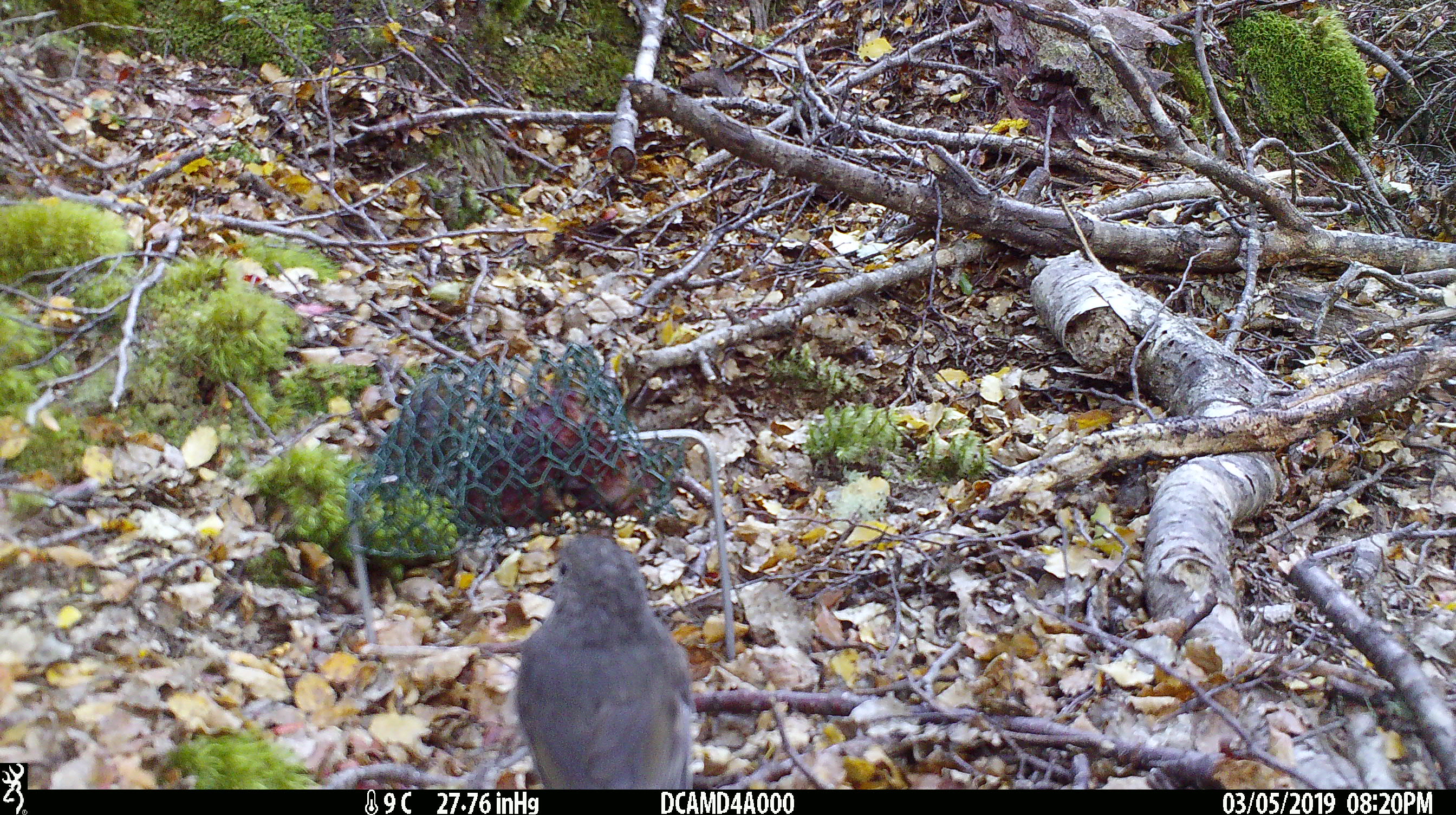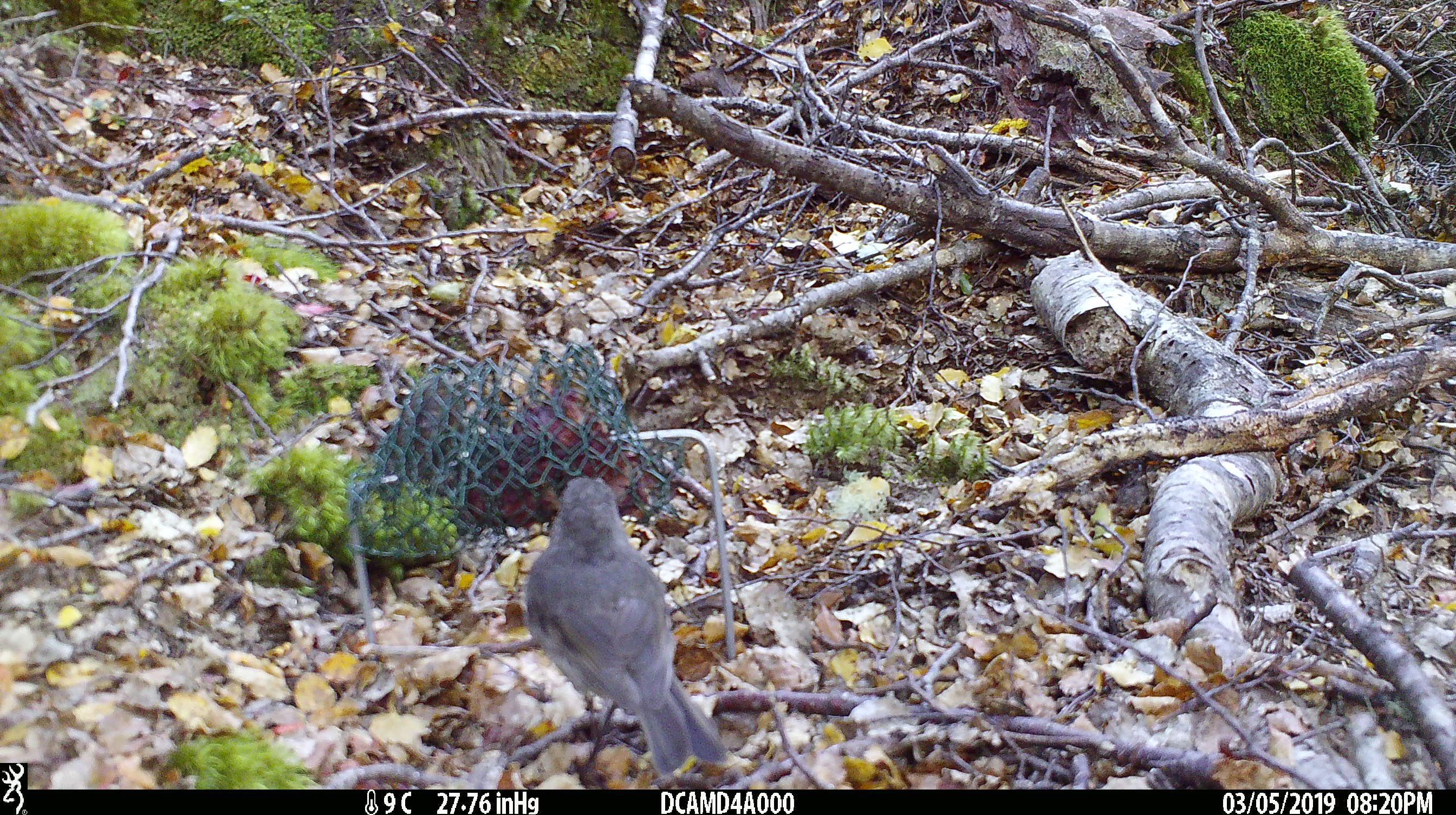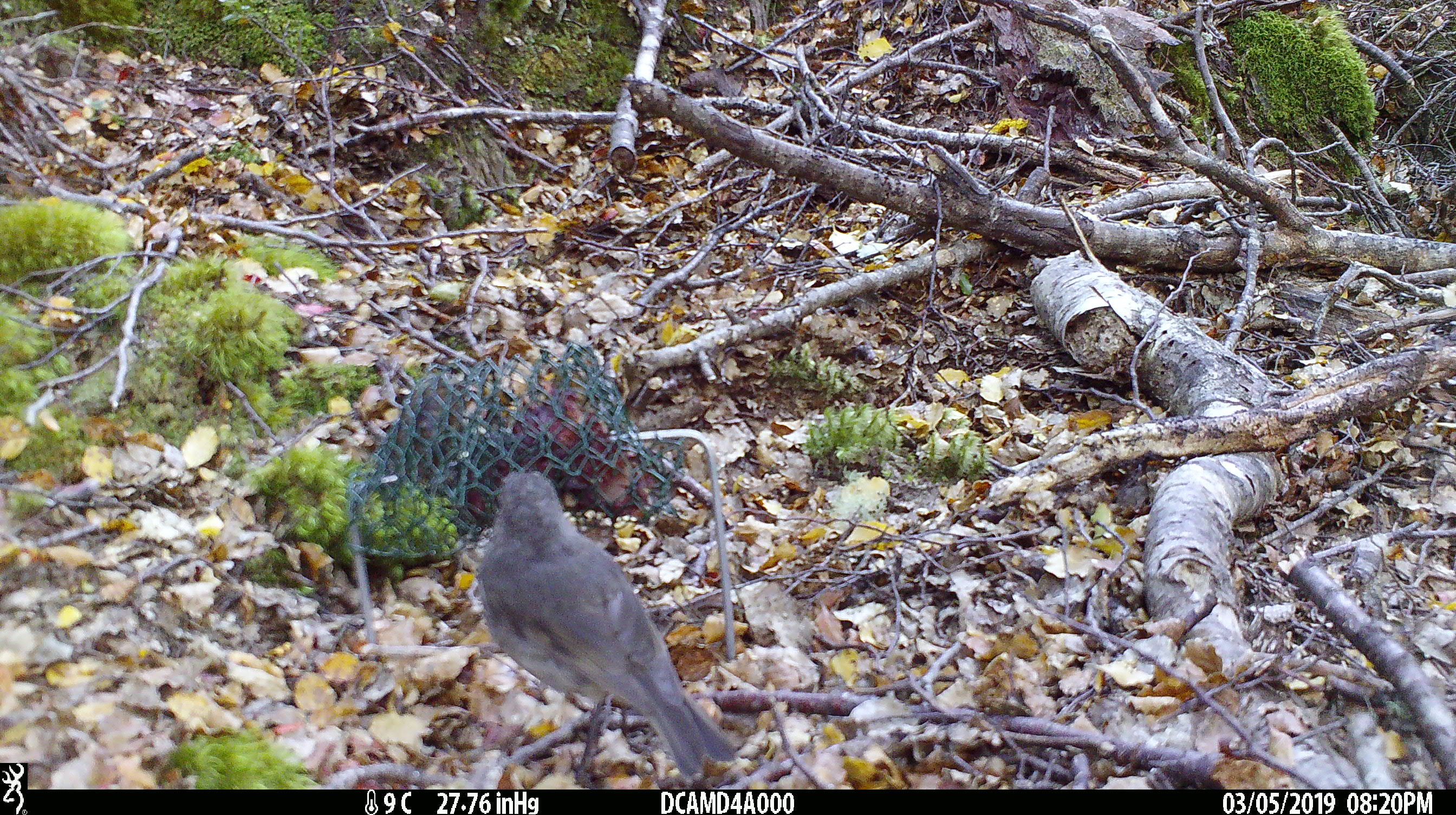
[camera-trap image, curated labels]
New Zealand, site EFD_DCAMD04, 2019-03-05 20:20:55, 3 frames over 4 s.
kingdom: Animalia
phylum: Chordata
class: Aves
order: Passeriformes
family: Petroicidae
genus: Petroica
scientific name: Petroica australis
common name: new zealand robin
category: robin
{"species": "robin (new zealand robin) (Petroica australis)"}